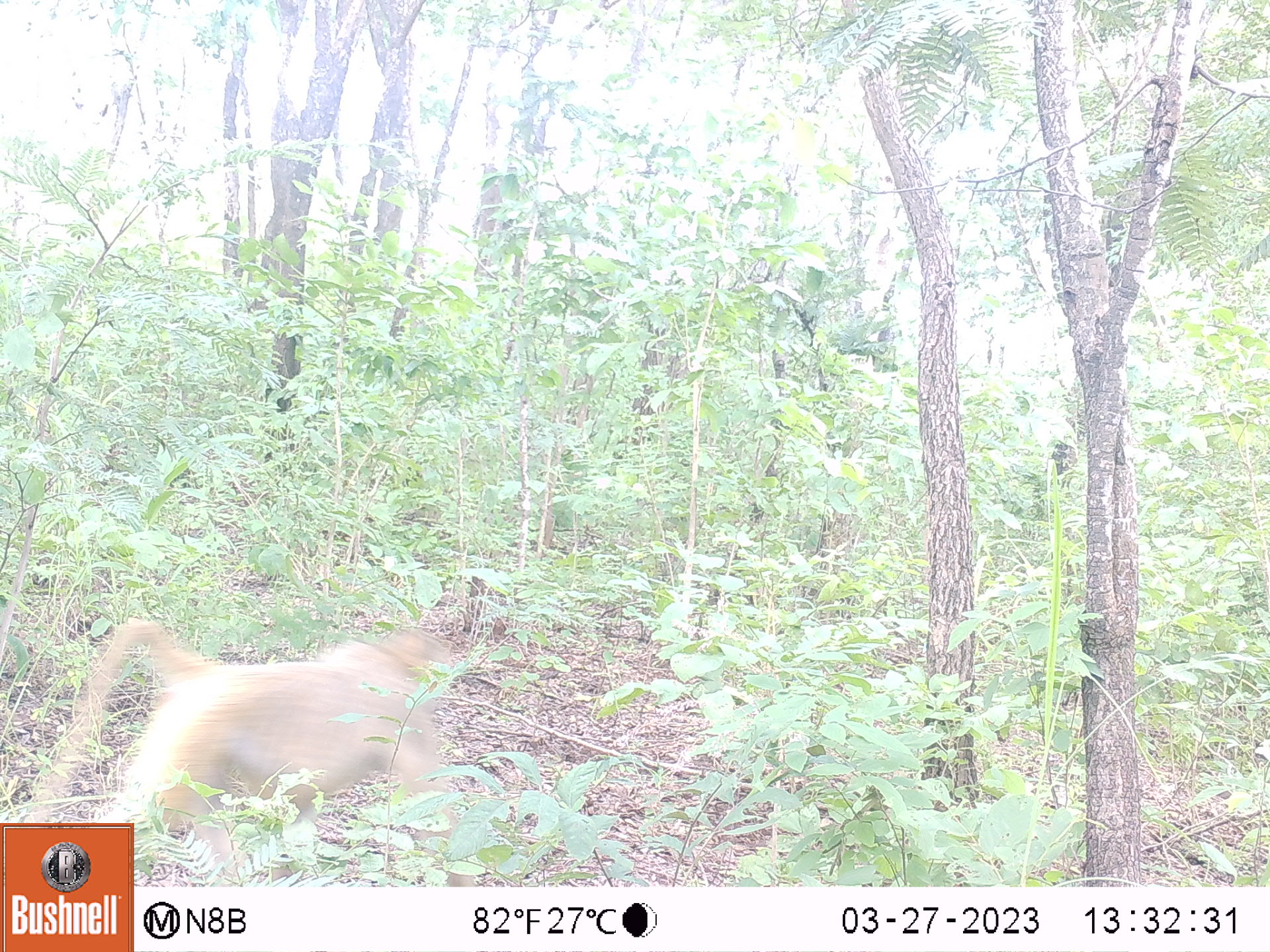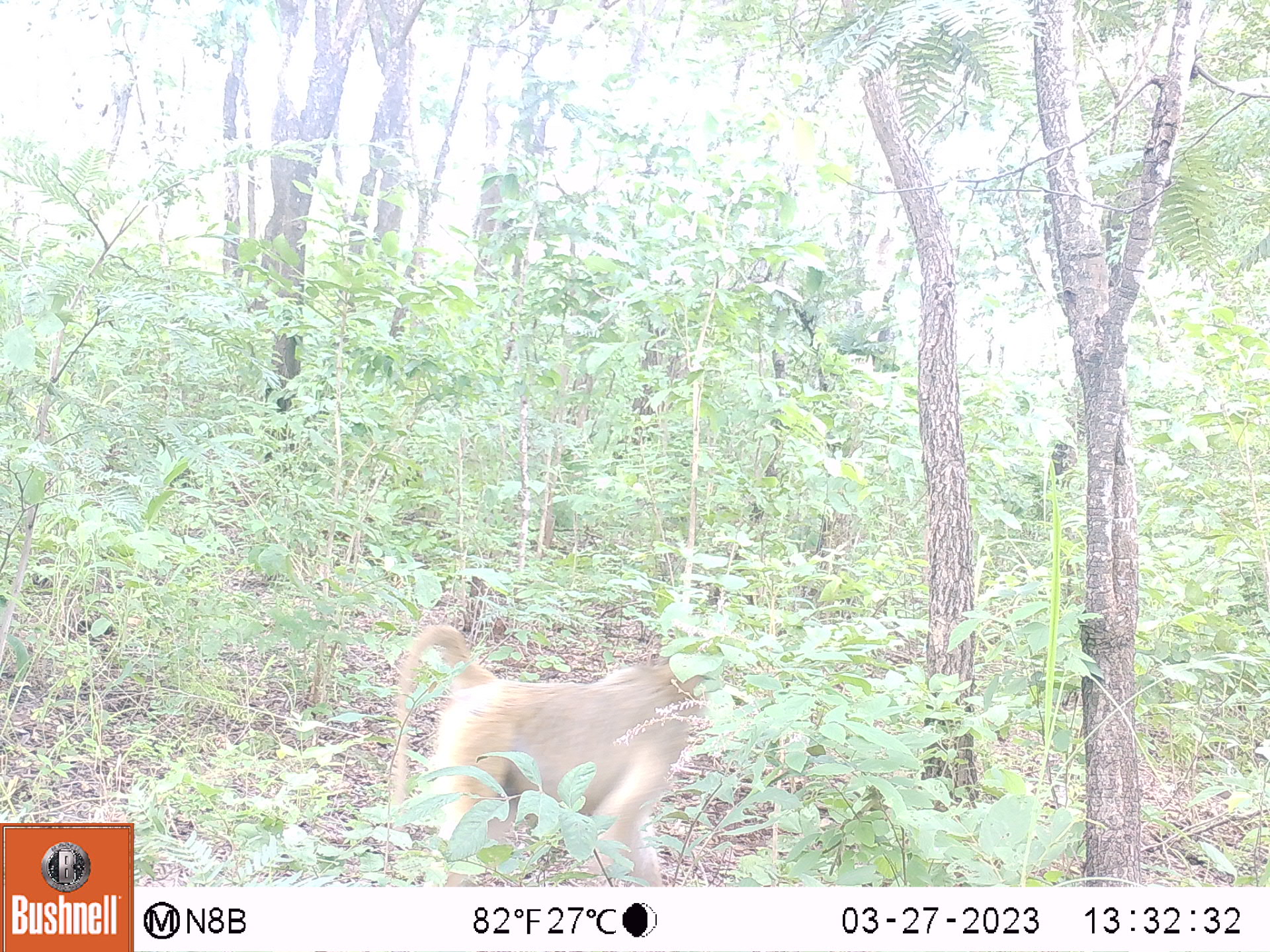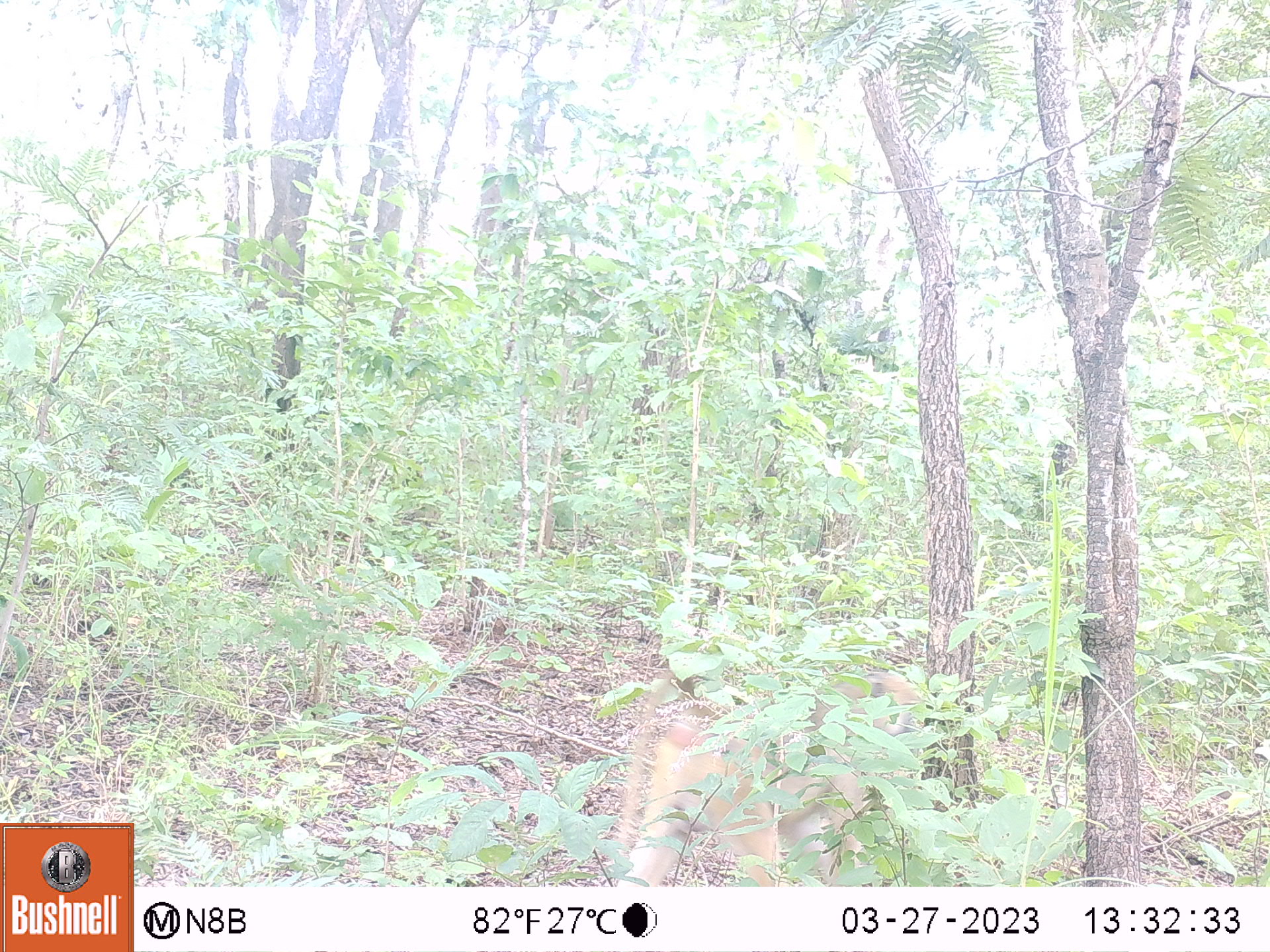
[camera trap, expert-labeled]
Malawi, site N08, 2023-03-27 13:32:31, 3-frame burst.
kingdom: Animalia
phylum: Chordata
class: Mammalia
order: Primates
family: Cercopithecidae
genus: Papio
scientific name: Papio cynocephalus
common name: yellow baboon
Yellow baboon (Papio cynocephalus), count 1.